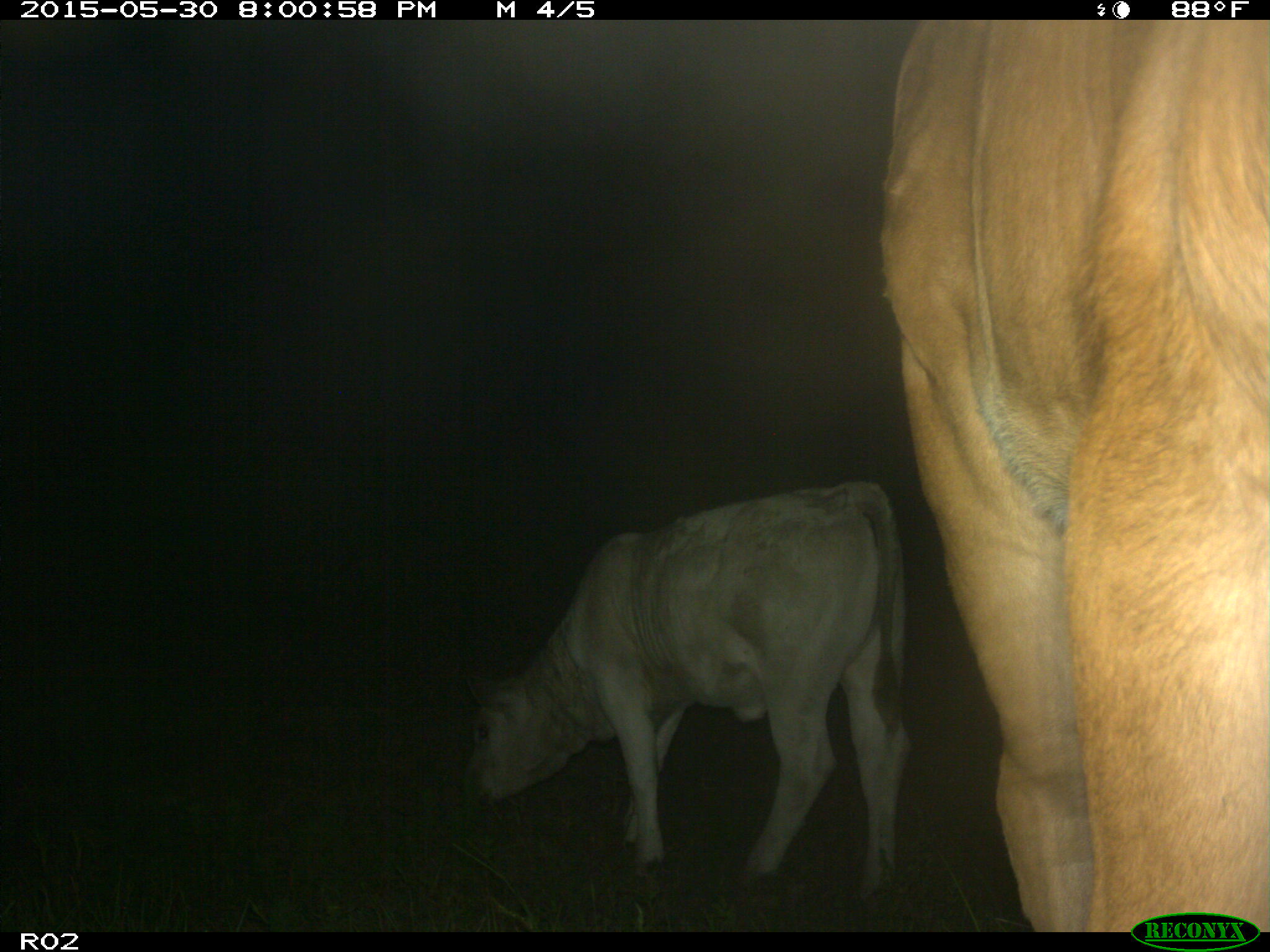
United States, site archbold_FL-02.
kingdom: Animalia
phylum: Chordata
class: Mammalia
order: Artiodactyla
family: Bovidae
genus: Bos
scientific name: Bos taurus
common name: domestic cow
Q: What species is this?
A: Bos taurus (domestic cow).